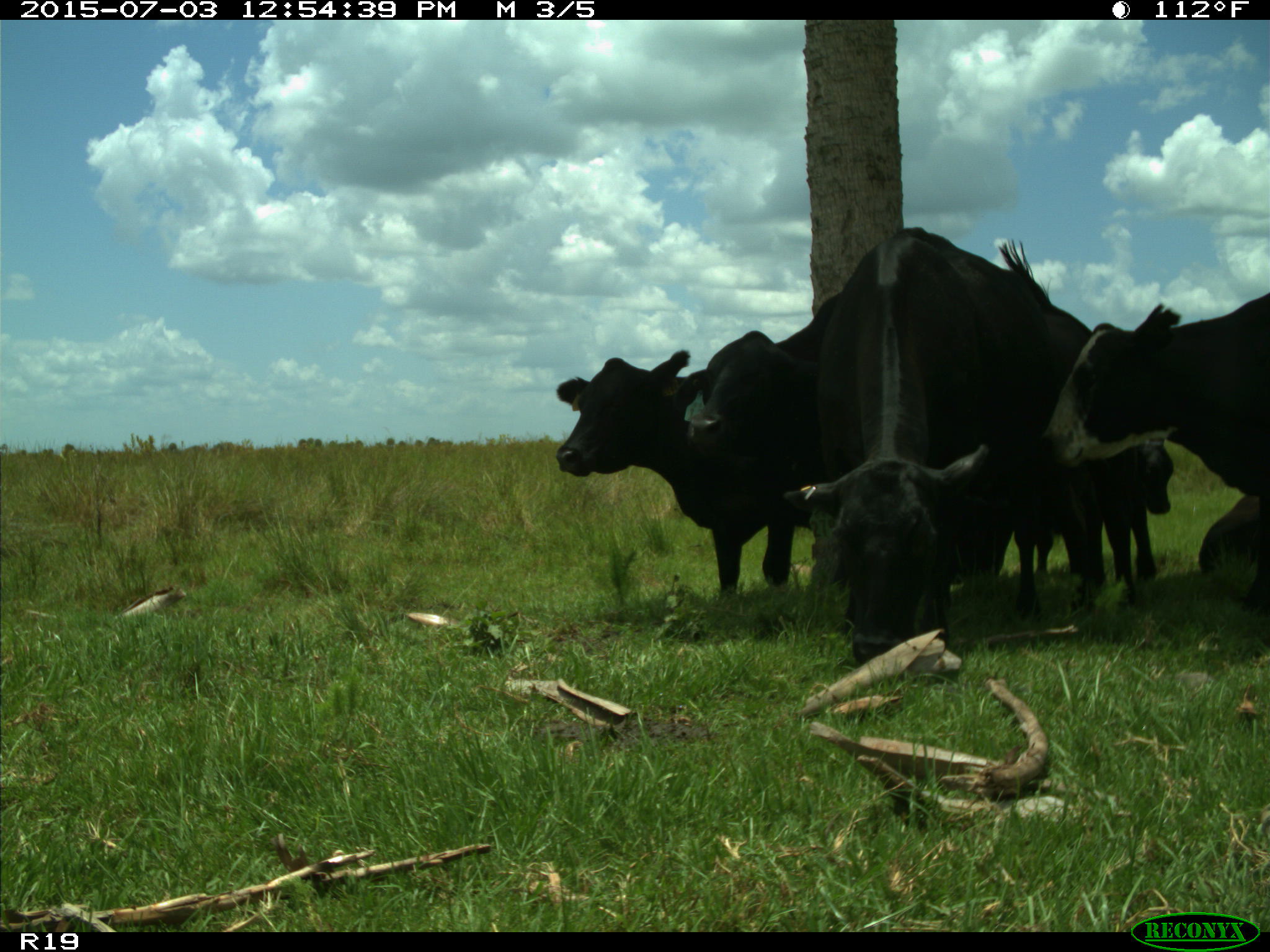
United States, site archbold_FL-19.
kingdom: Animalia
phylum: Chordata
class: Mammalia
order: Artiodactyla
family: Bovidae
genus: Bos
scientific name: Bos taurus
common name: domestic cow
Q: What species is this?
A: Bos taurus (domestic cow).